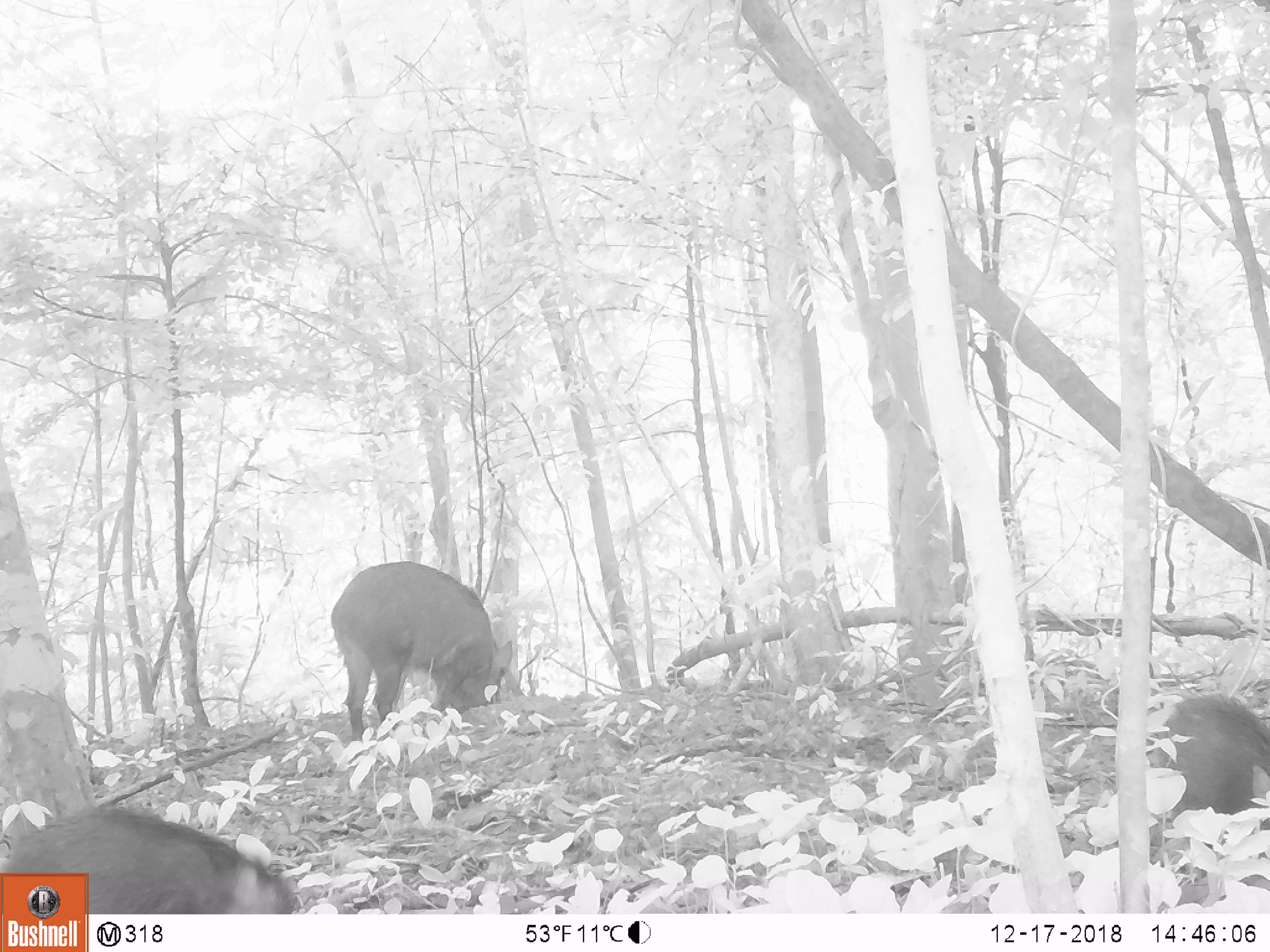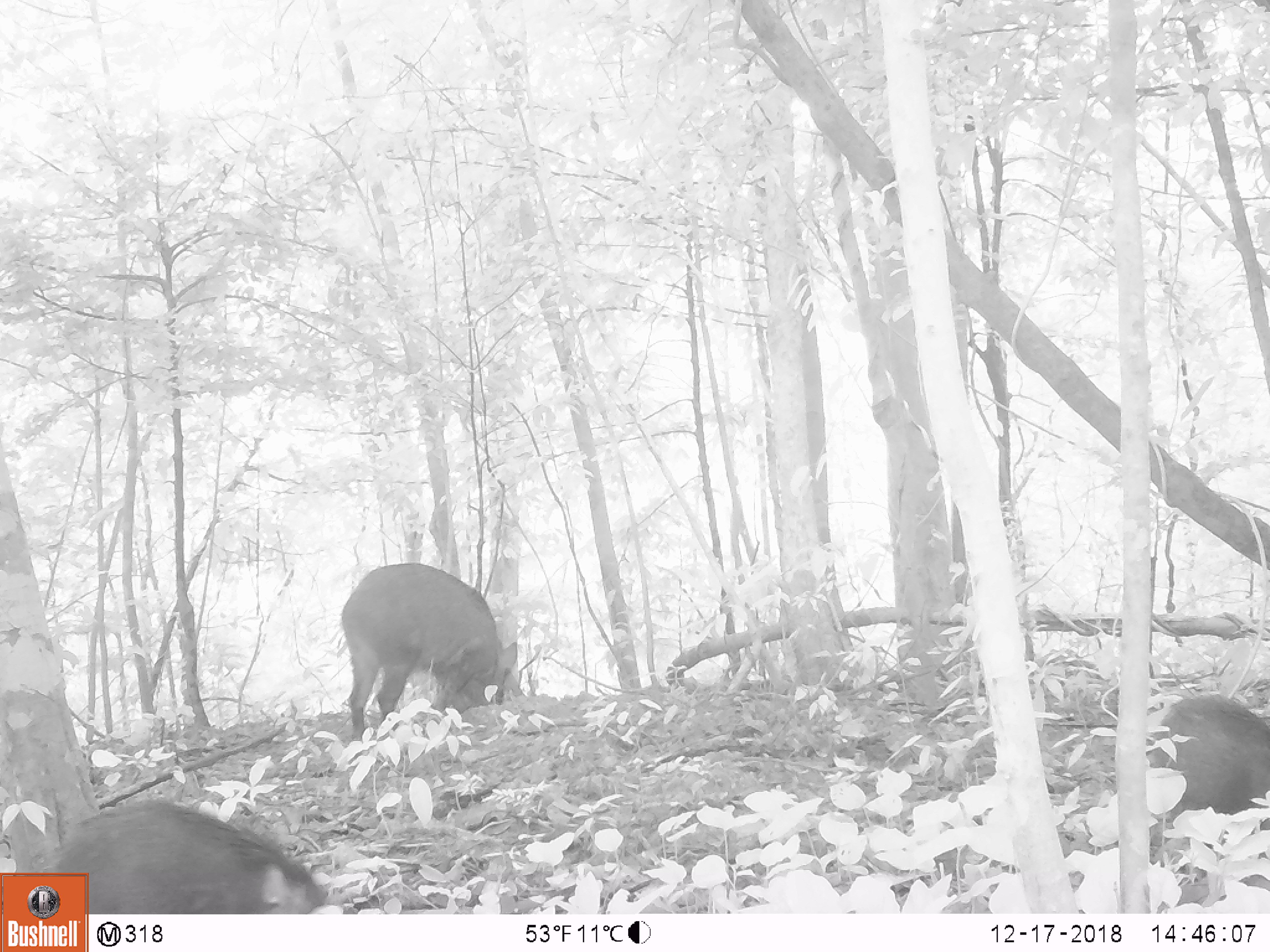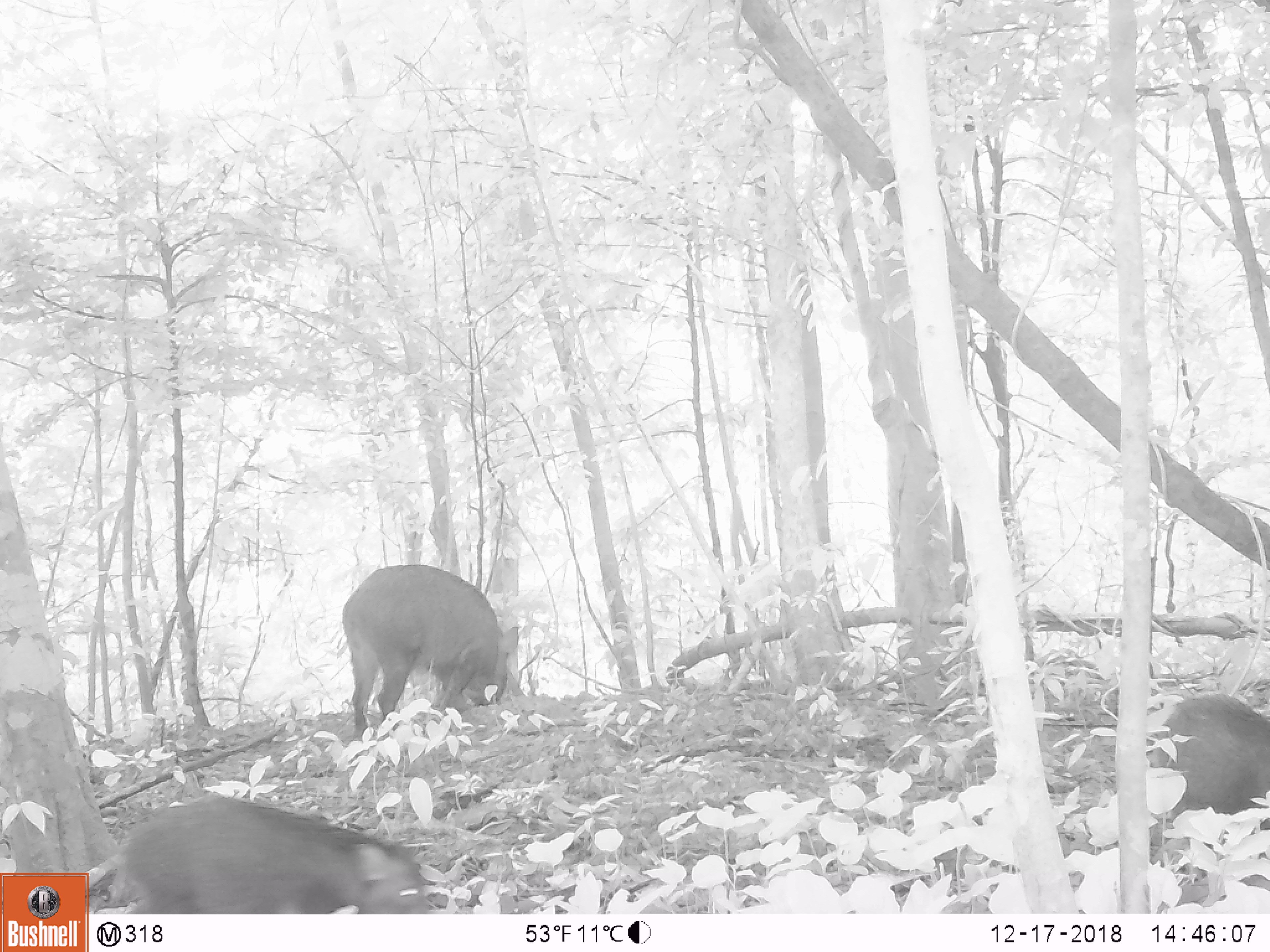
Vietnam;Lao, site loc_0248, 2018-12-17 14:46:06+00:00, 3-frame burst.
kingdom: Animalia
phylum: Chordata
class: Mammalia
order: Artiodactyla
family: Suidae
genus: Sus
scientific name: Sus scrofa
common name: eurasian wild pig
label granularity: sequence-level